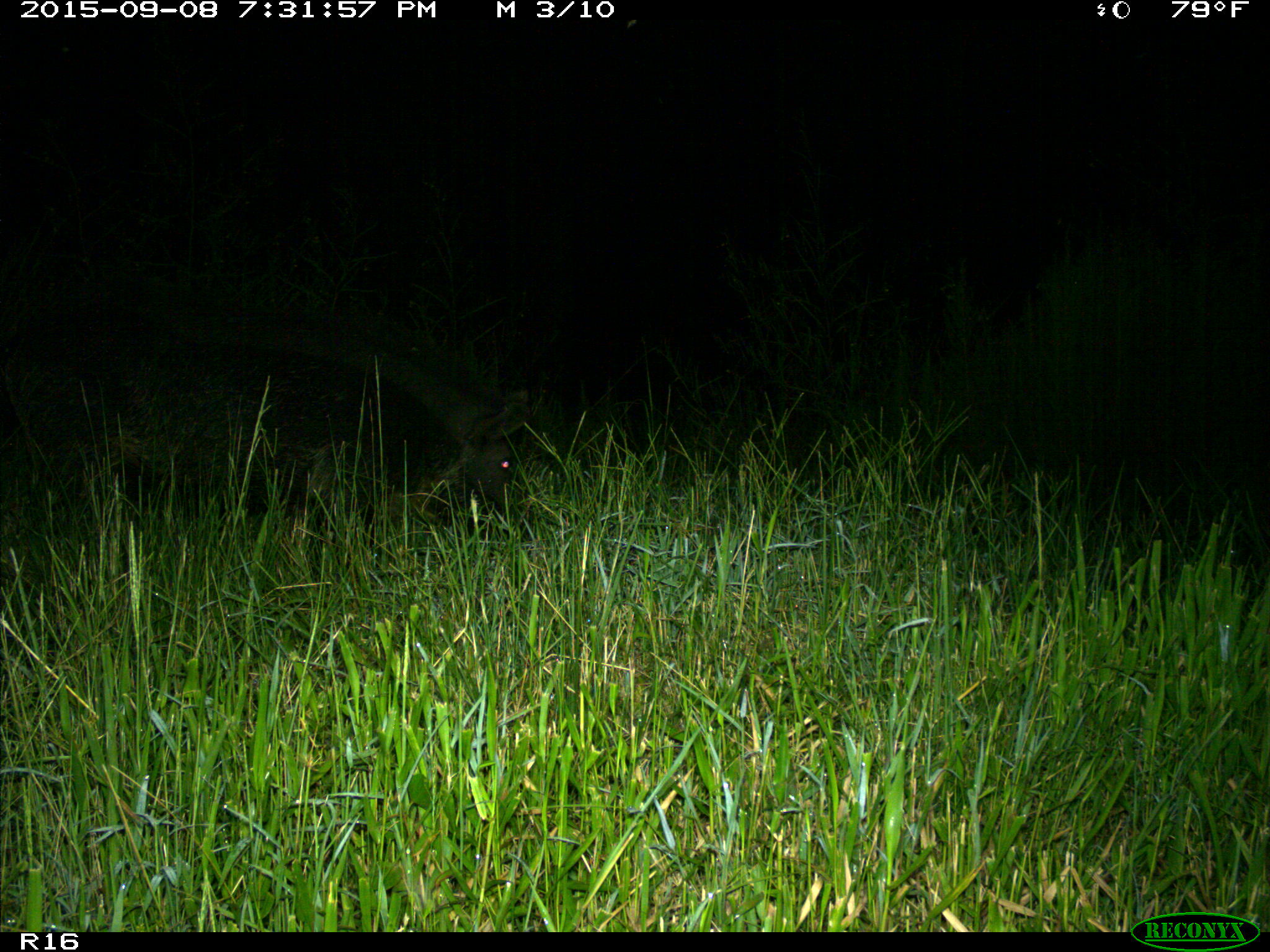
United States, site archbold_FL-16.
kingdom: Animalia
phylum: Chordata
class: Mammalia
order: Artiodactyla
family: Suidae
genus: Sus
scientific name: Sus scrofa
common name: wild boar